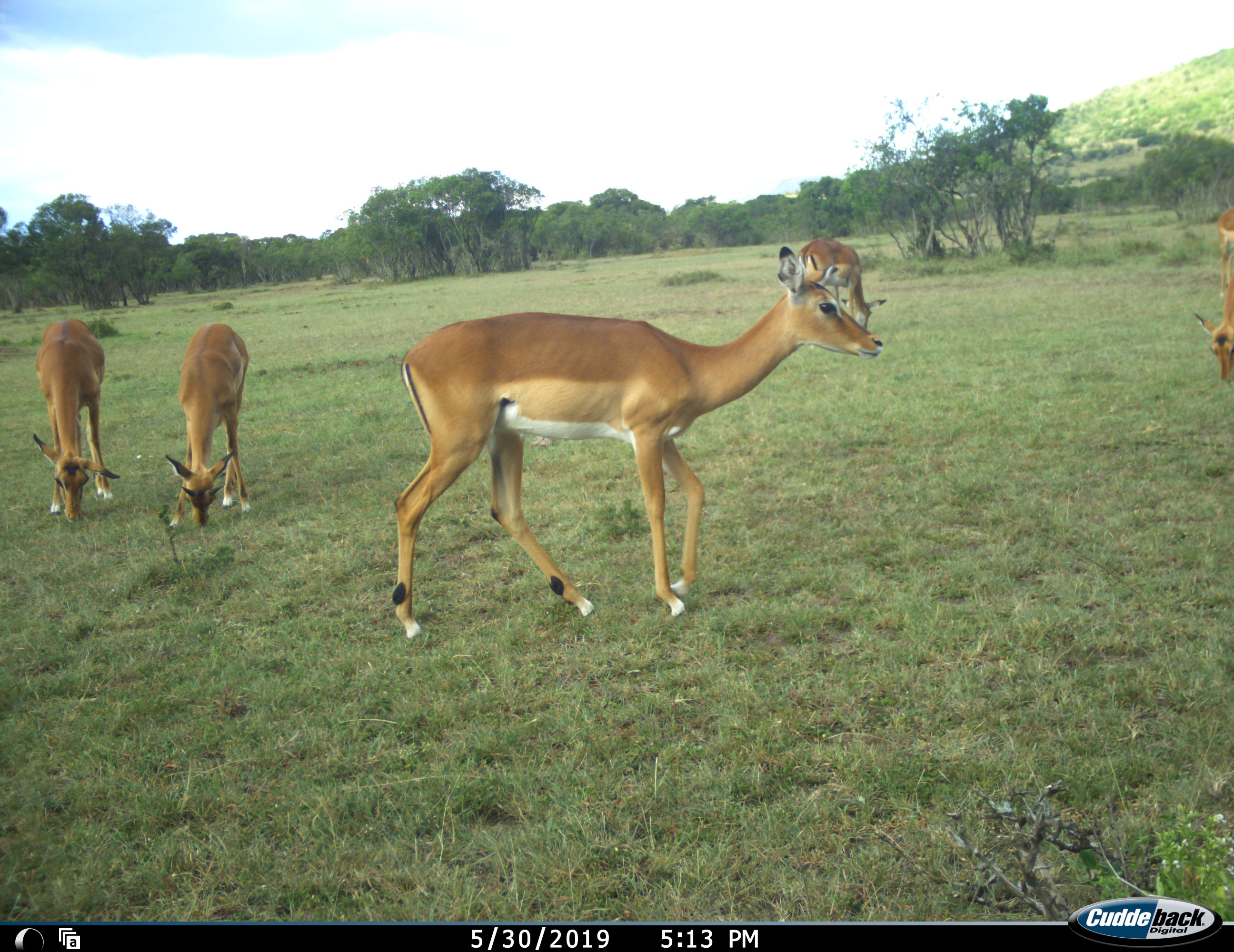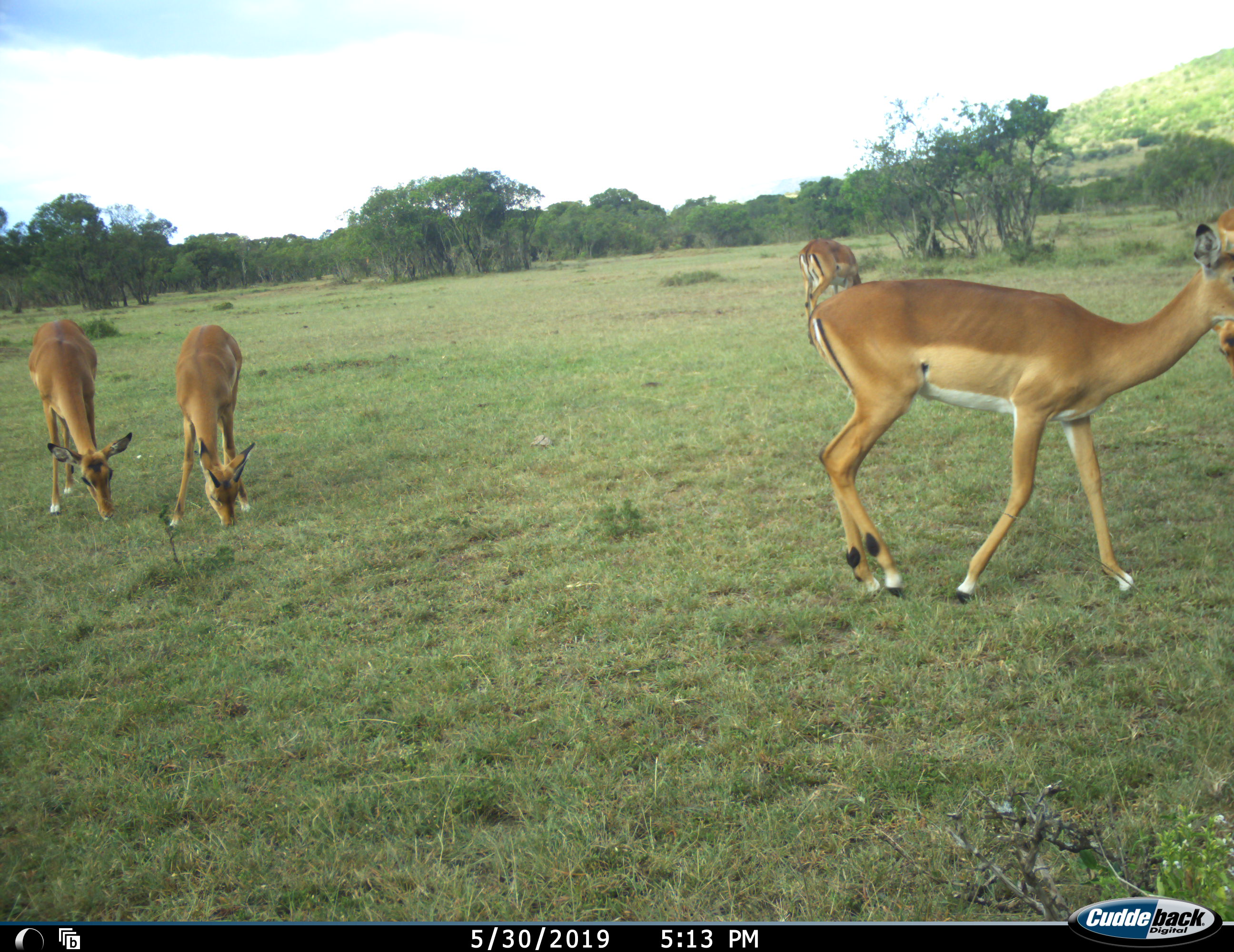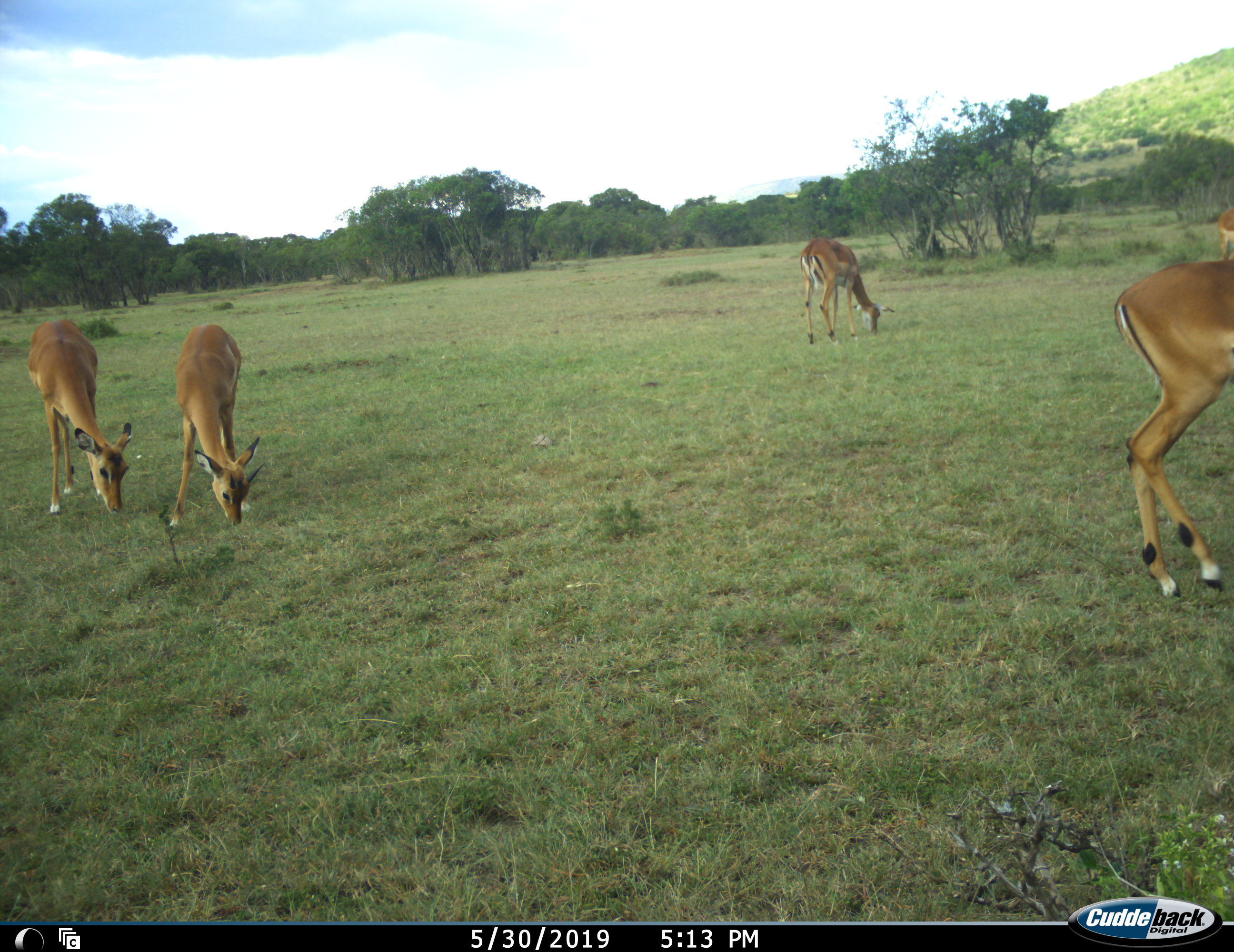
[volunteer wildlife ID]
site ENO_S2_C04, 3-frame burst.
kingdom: Animalia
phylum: Chordata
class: Mammalia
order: Artiodactyla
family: Bovidae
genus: Aepyceros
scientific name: Aepyceros melampus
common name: impala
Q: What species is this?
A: Impala (Aepyceros melampus).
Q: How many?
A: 6.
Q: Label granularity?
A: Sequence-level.